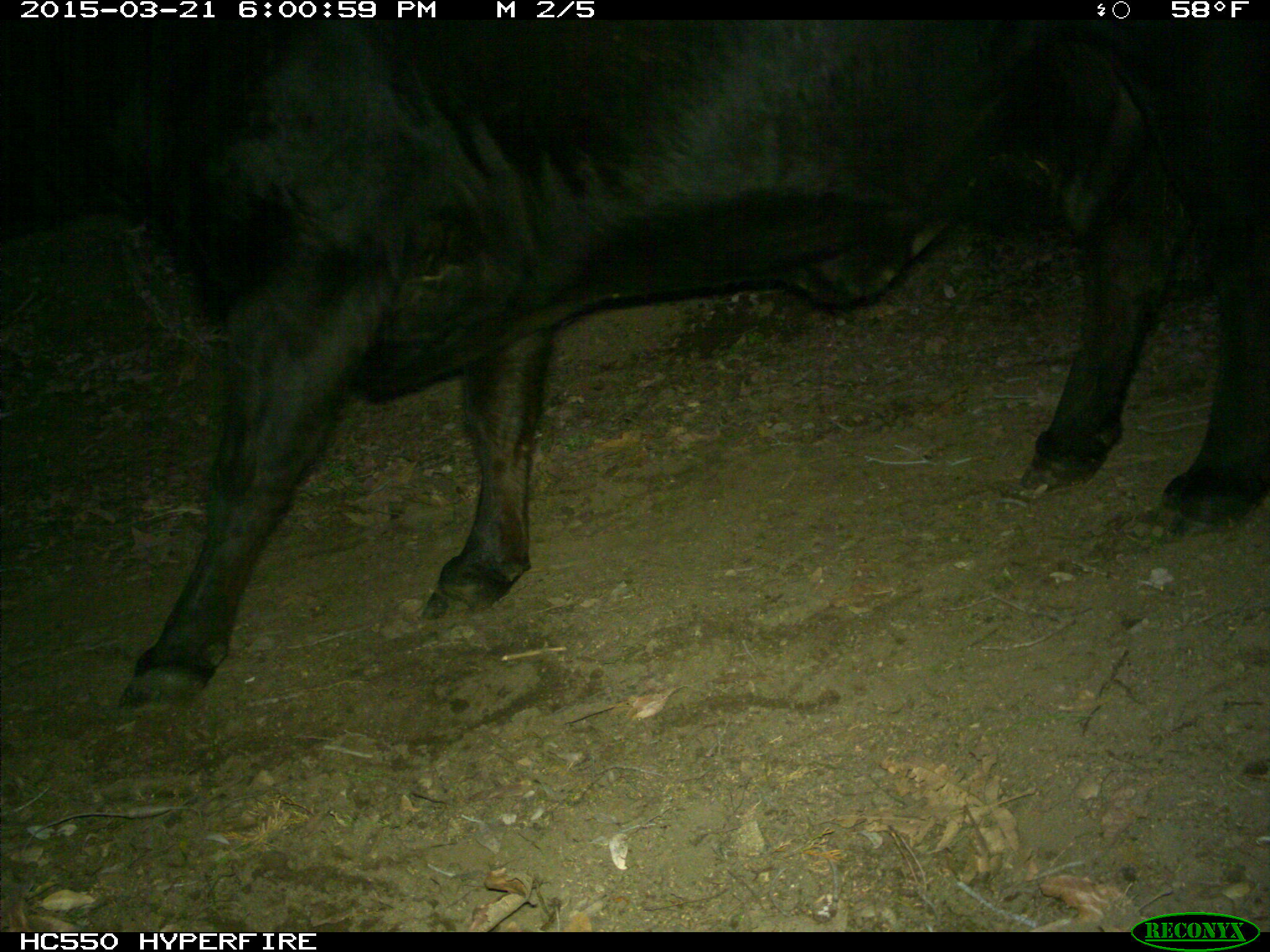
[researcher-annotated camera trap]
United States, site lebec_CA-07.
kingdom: Animalia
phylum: Chordata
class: Mammalia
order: Artiodactyla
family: Bovidae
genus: Bos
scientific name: Bos taurus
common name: domestic cow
Bos taurus (domestic cow).